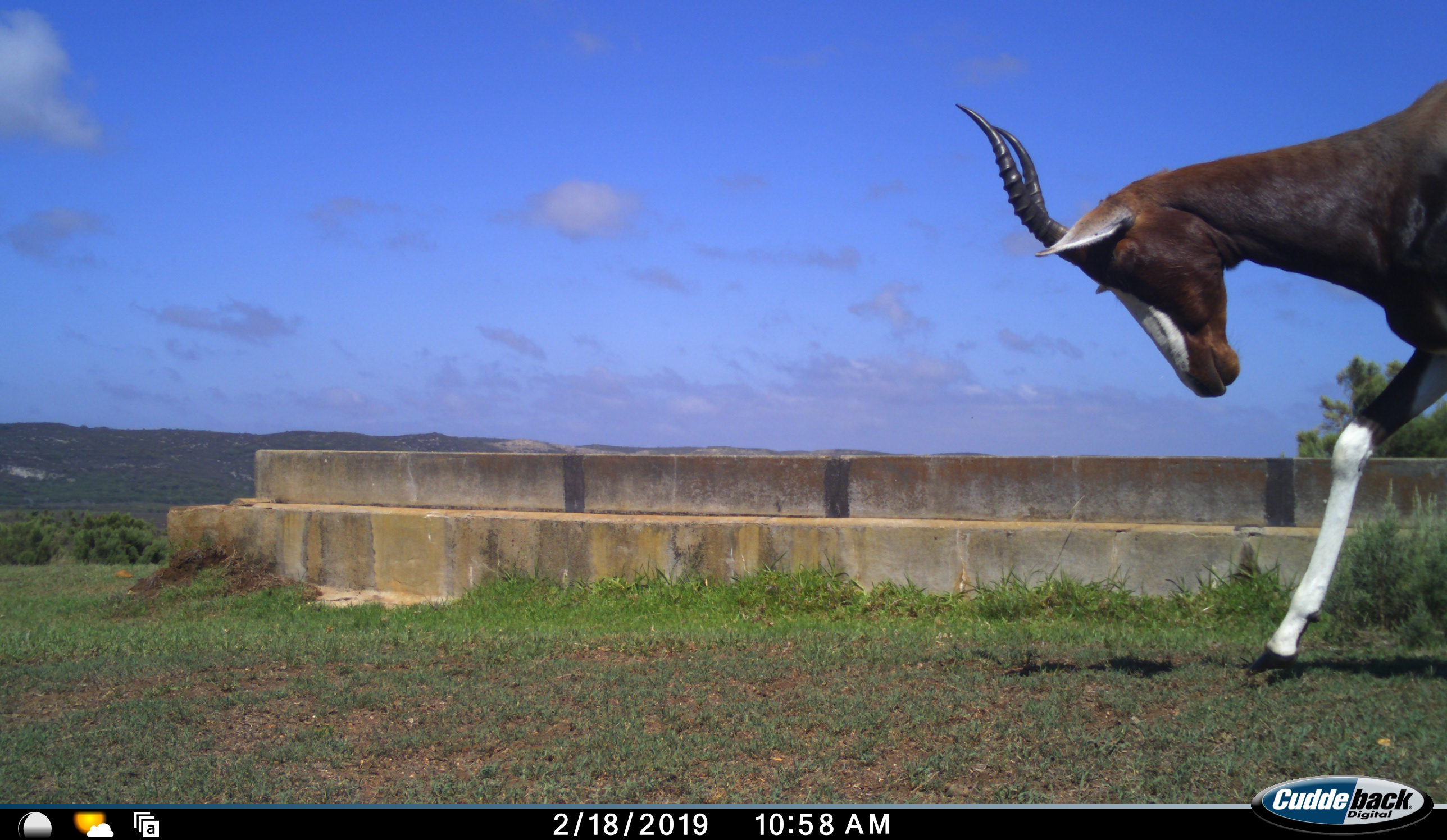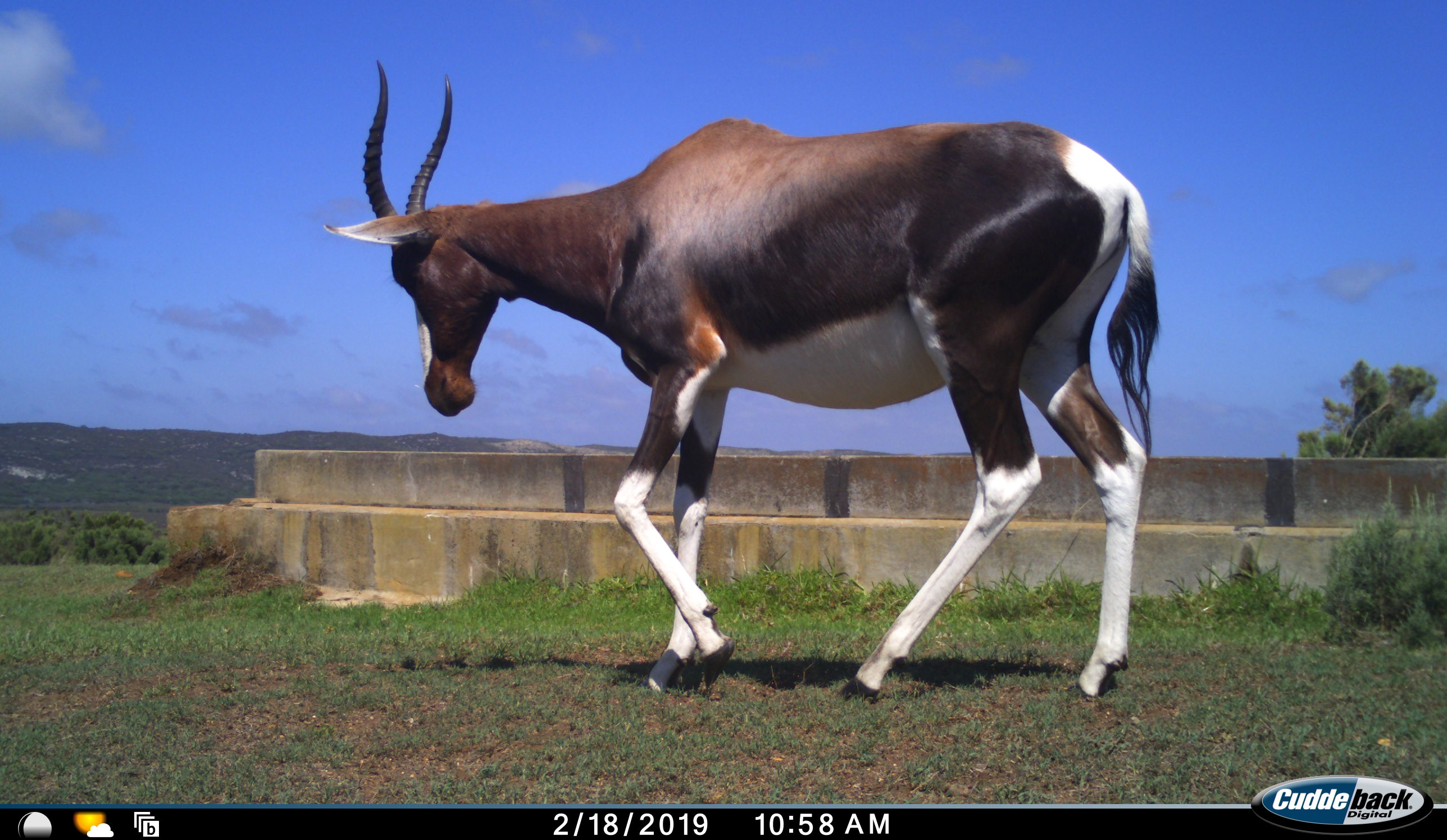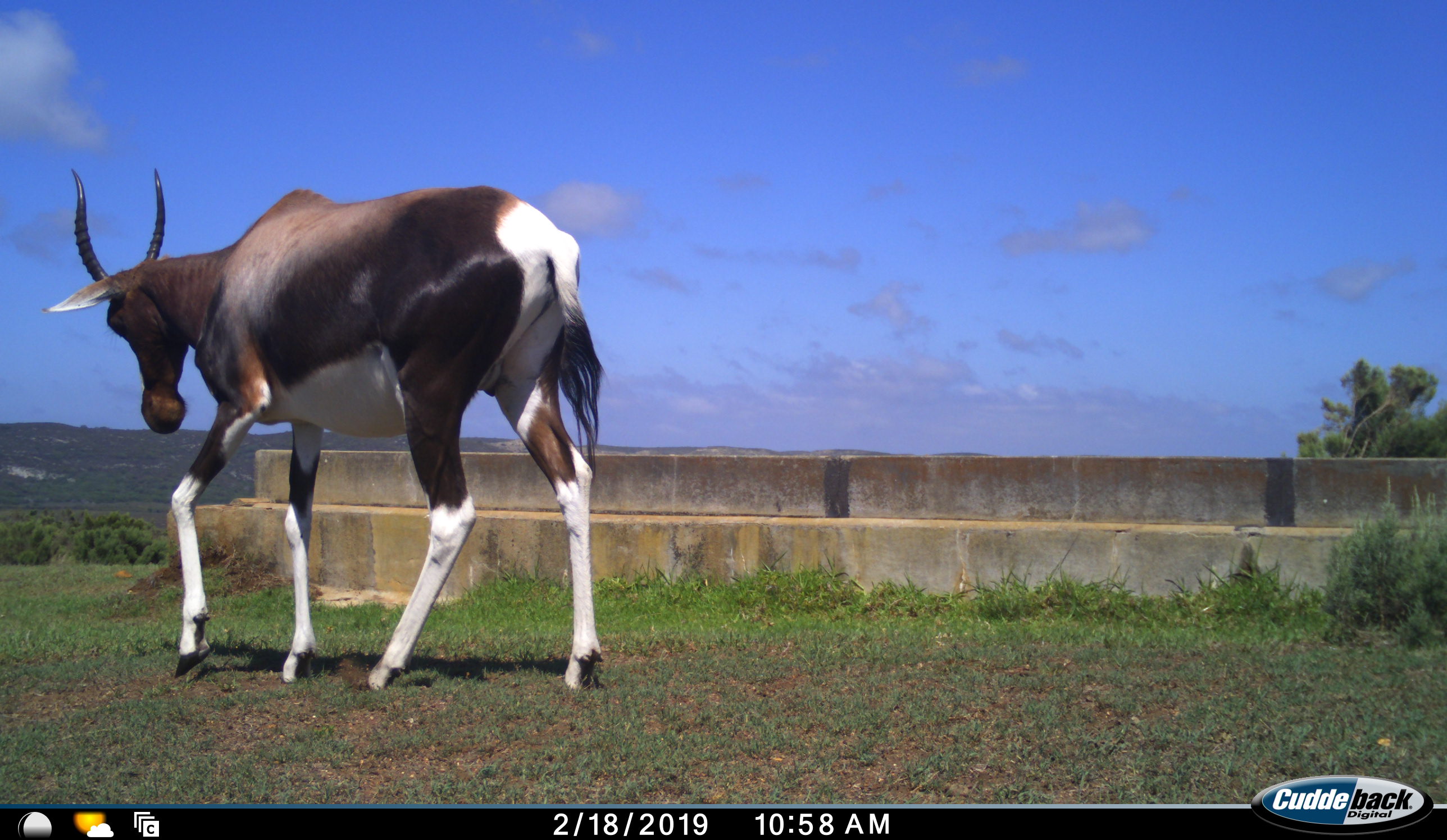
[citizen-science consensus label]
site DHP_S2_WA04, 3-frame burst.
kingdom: Animalia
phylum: Chordata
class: Mammalia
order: Artiodactyla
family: Bovidae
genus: Damaliscus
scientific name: Damaliscus pygargus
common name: bontebok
Bontebok (Damaliscus pygargus), count 1. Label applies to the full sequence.